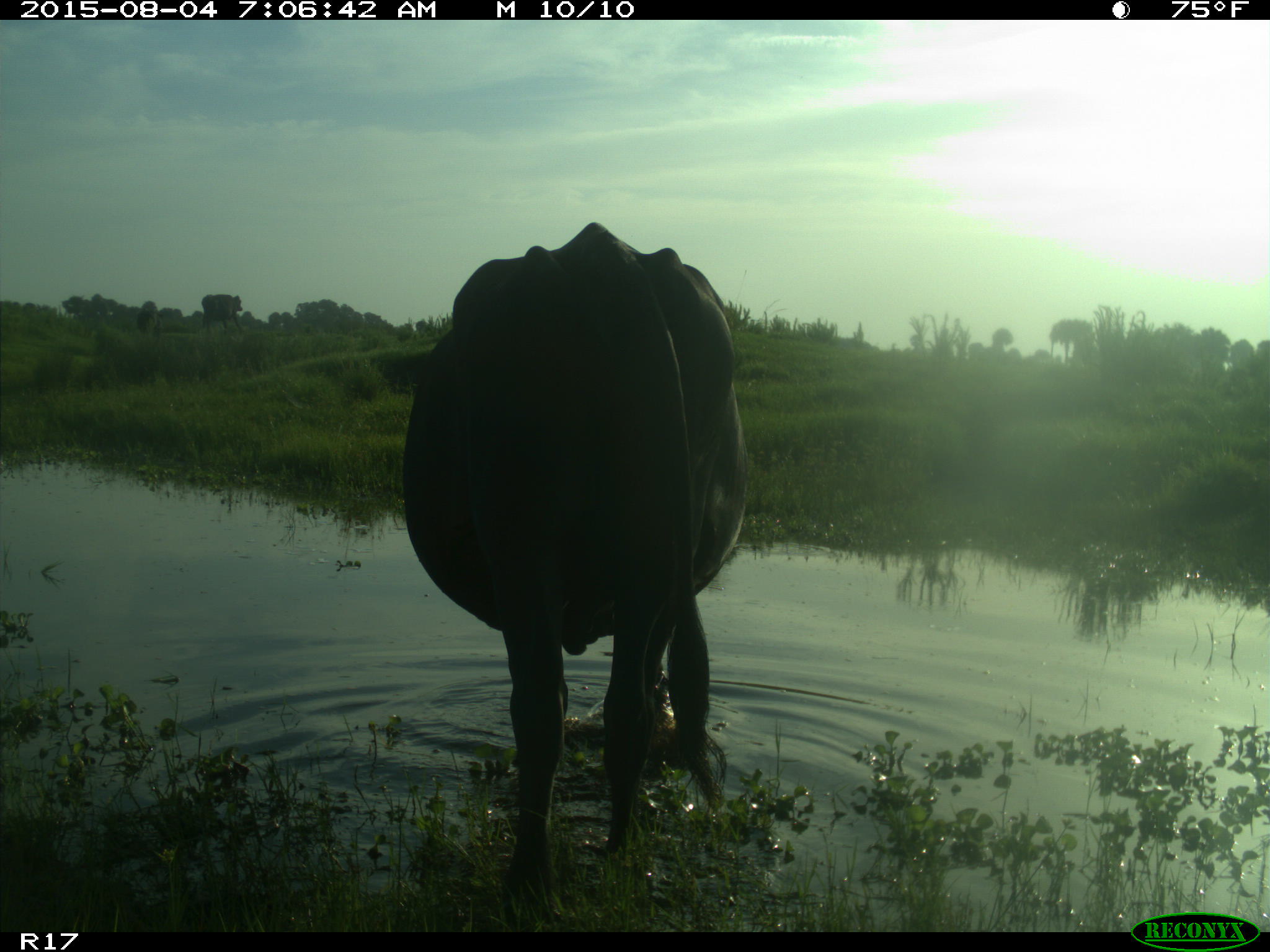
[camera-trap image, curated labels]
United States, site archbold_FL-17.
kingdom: Animalia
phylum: Chordata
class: Mammalia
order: Artiodactyla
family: Bovidae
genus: Bos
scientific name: Bos taurus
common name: domestic cow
Bos taurus (domestic cow).